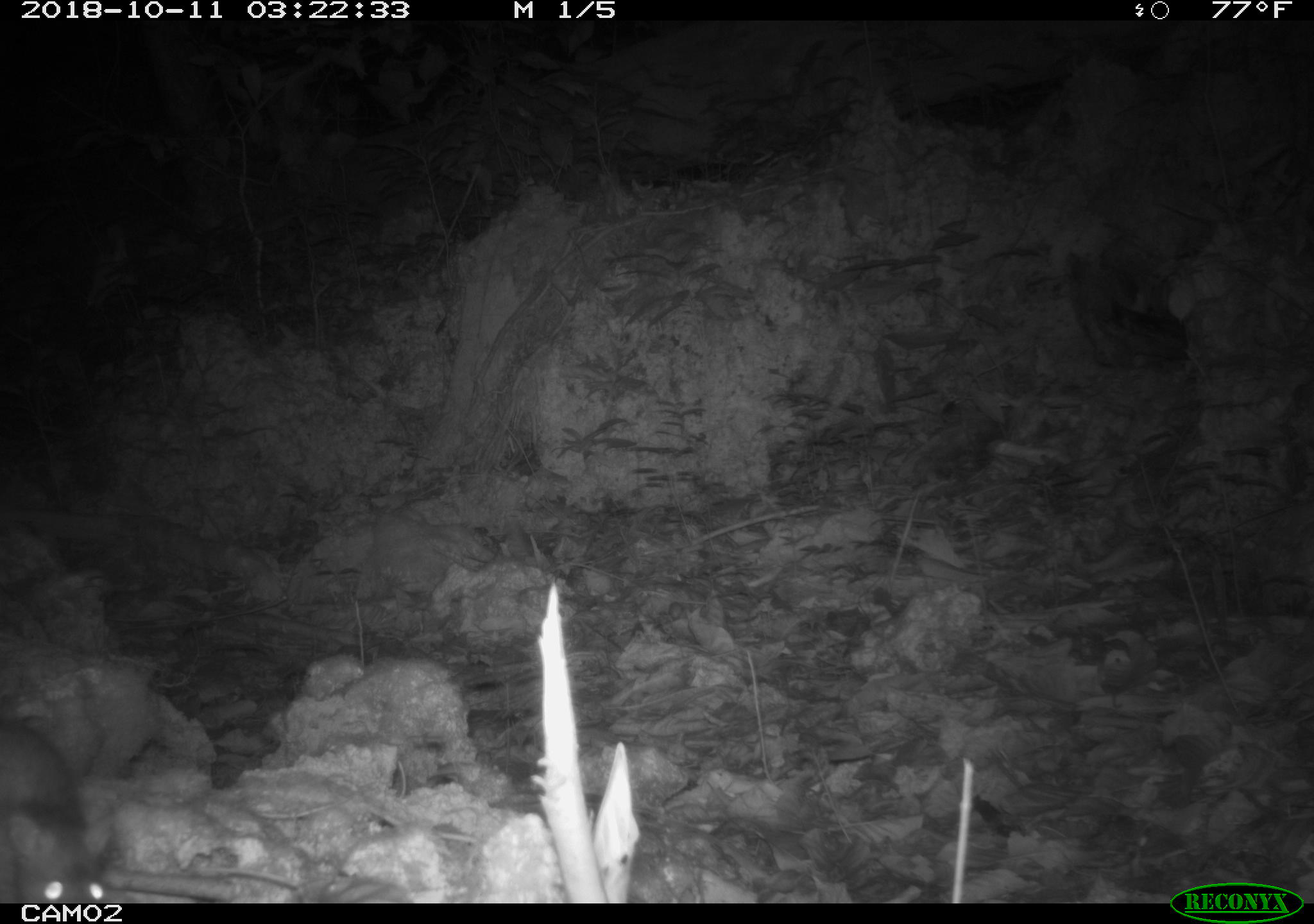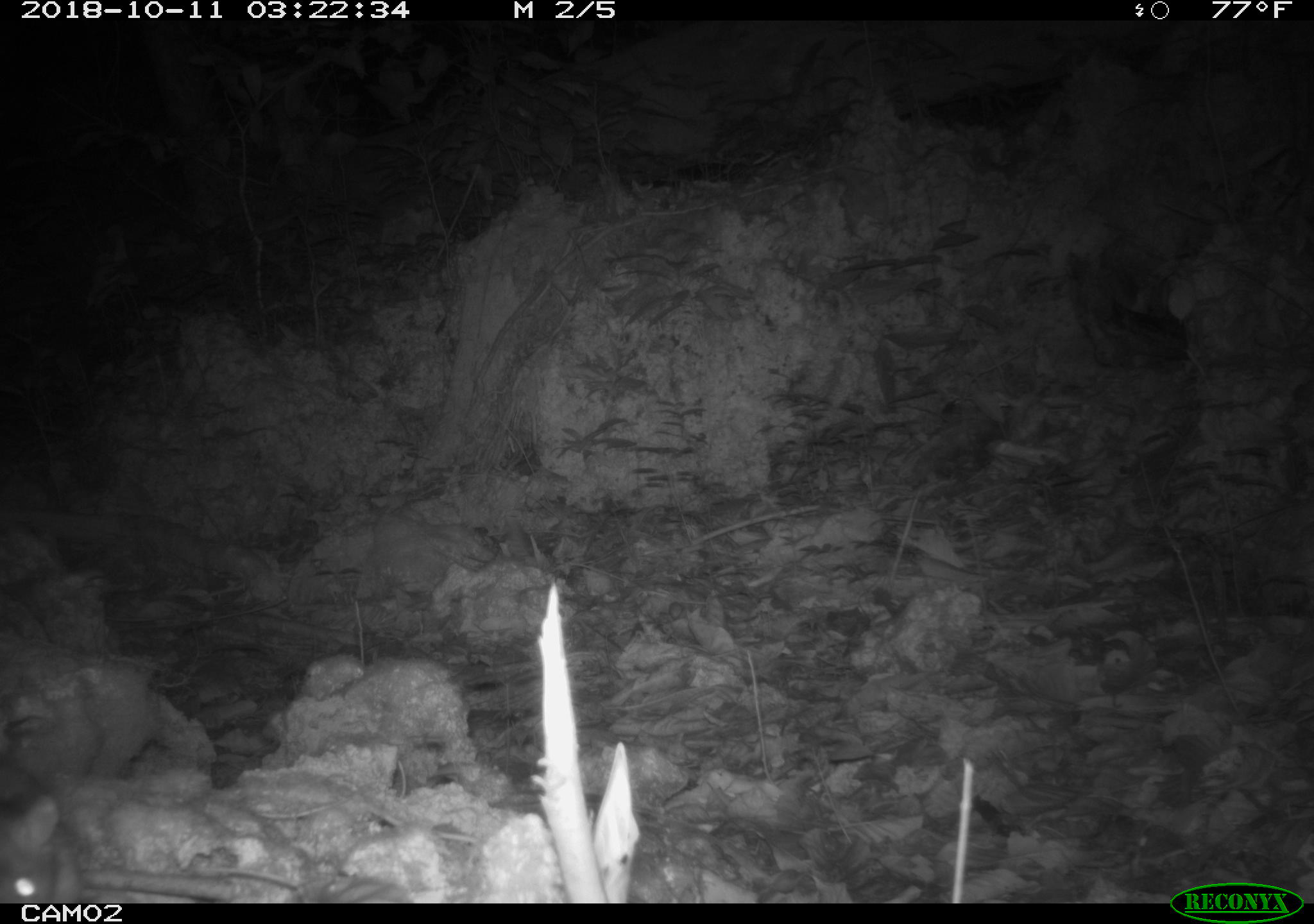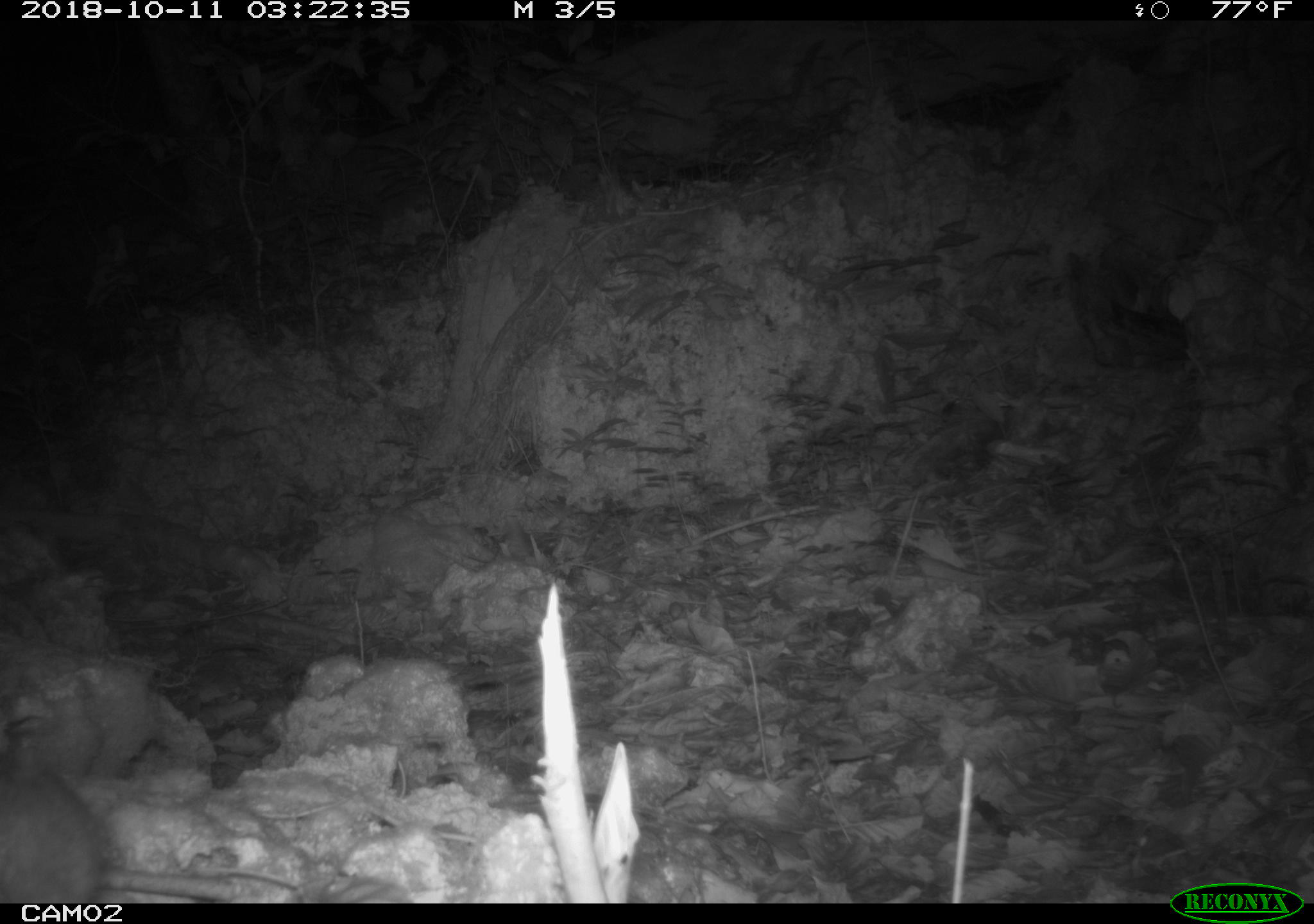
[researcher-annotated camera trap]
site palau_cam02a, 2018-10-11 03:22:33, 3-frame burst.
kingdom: Animalia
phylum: Chordata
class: Mammalia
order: Rodentia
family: Muridae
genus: Rattus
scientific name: Rattus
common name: rat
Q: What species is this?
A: Rat (Rattus).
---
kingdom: Animalia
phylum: Chordata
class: Mammalia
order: Carnivora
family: Felidae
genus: Felis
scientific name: Felis catus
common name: cat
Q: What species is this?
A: Cat (Felis catus).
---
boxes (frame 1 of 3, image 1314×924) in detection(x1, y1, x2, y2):
rat: detection(0, 714, 109, 907)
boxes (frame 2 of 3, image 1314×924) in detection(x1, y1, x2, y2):
cat: detection(0, 752, 85, 900)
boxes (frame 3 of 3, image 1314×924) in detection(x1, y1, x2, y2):
cat: detection(0, 752, 243, 903)